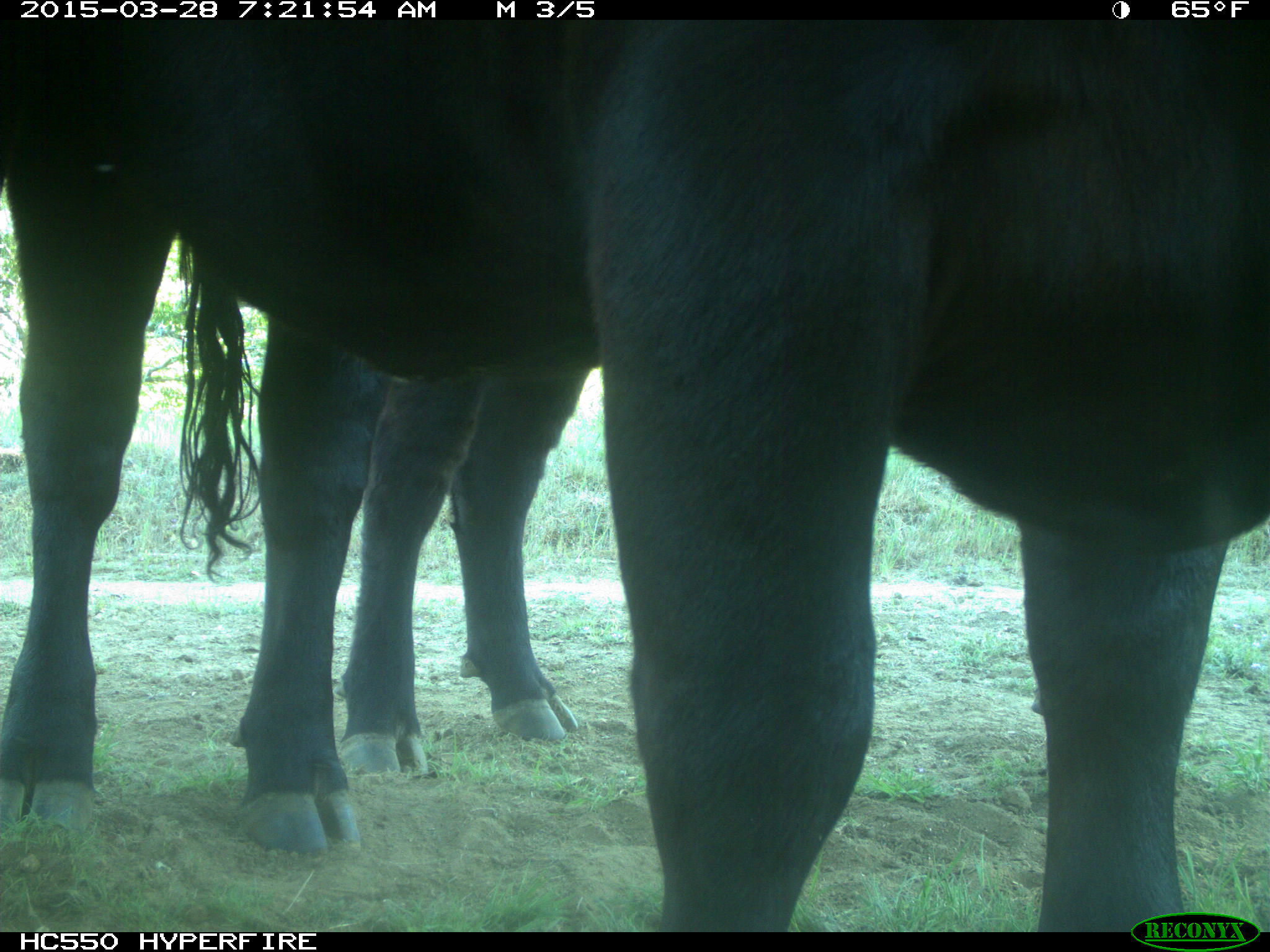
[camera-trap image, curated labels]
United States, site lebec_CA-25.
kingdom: Animalia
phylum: Chordata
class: Mammalia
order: Artiodactyla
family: Bovidae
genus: Bos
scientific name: Bos taurus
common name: domestic cow